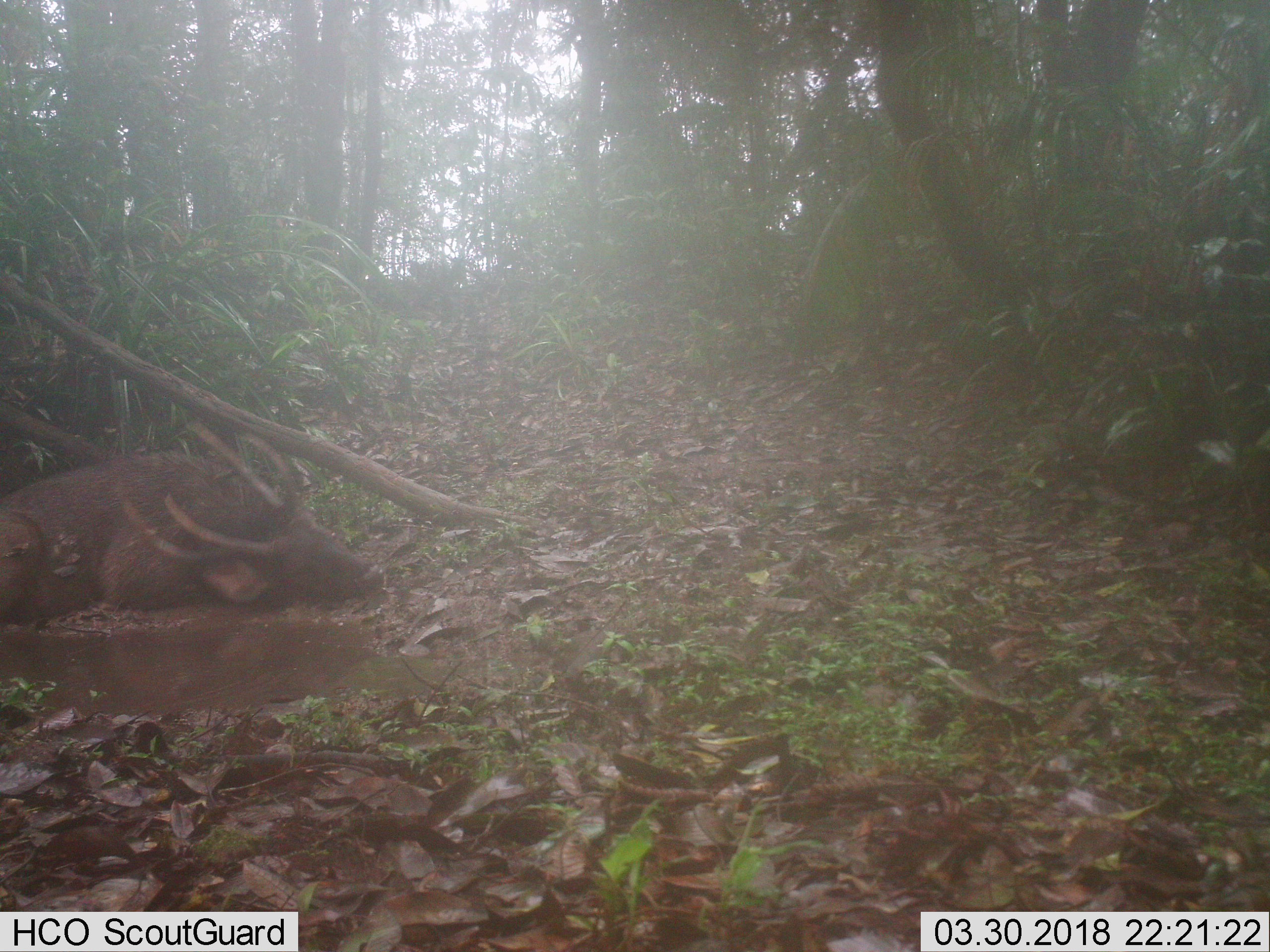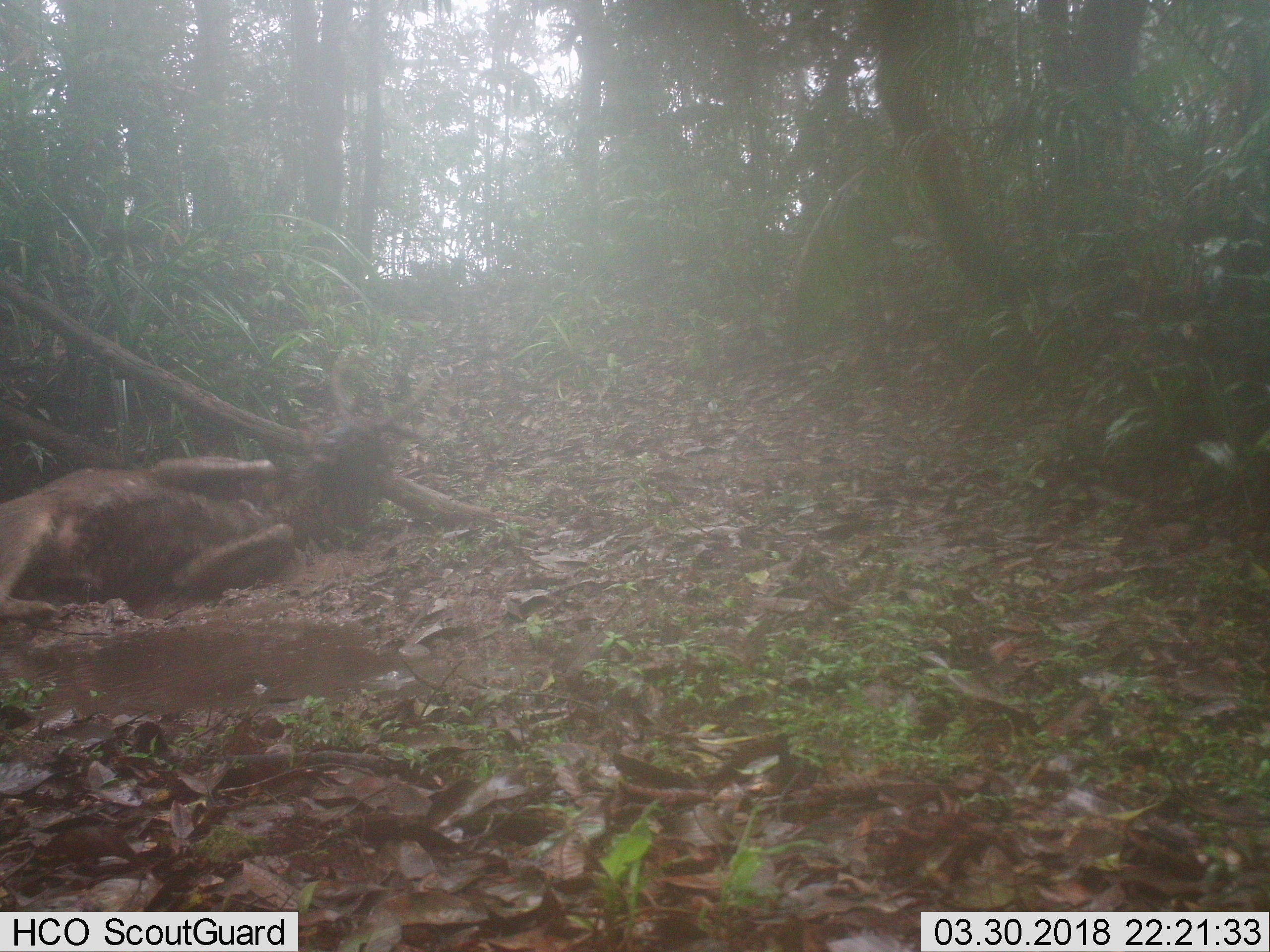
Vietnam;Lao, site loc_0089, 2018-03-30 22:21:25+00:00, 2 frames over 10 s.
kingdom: Animalia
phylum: Chordata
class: Mammalia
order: Artiodactyla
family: Cervidae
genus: Rusa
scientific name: Rusa unicolor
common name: sambar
Sambar (Rusa unicolor). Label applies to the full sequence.